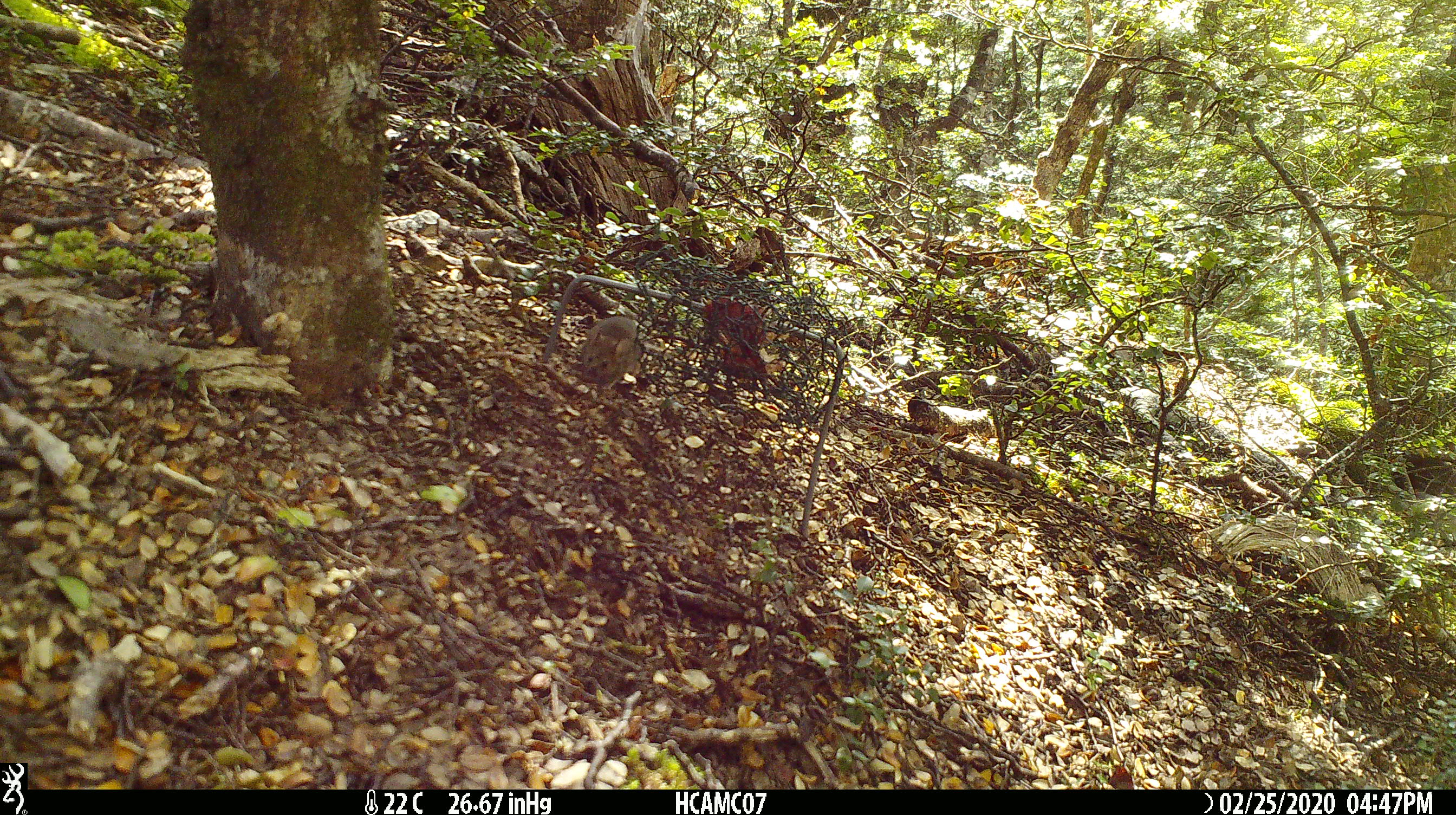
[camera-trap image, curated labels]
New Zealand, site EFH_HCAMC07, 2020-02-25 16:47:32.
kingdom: Animalia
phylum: Chordata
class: Mammalia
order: Rodentia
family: Muridae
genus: Mus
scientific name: Mus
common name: mouse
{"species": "mouse (Mus)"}